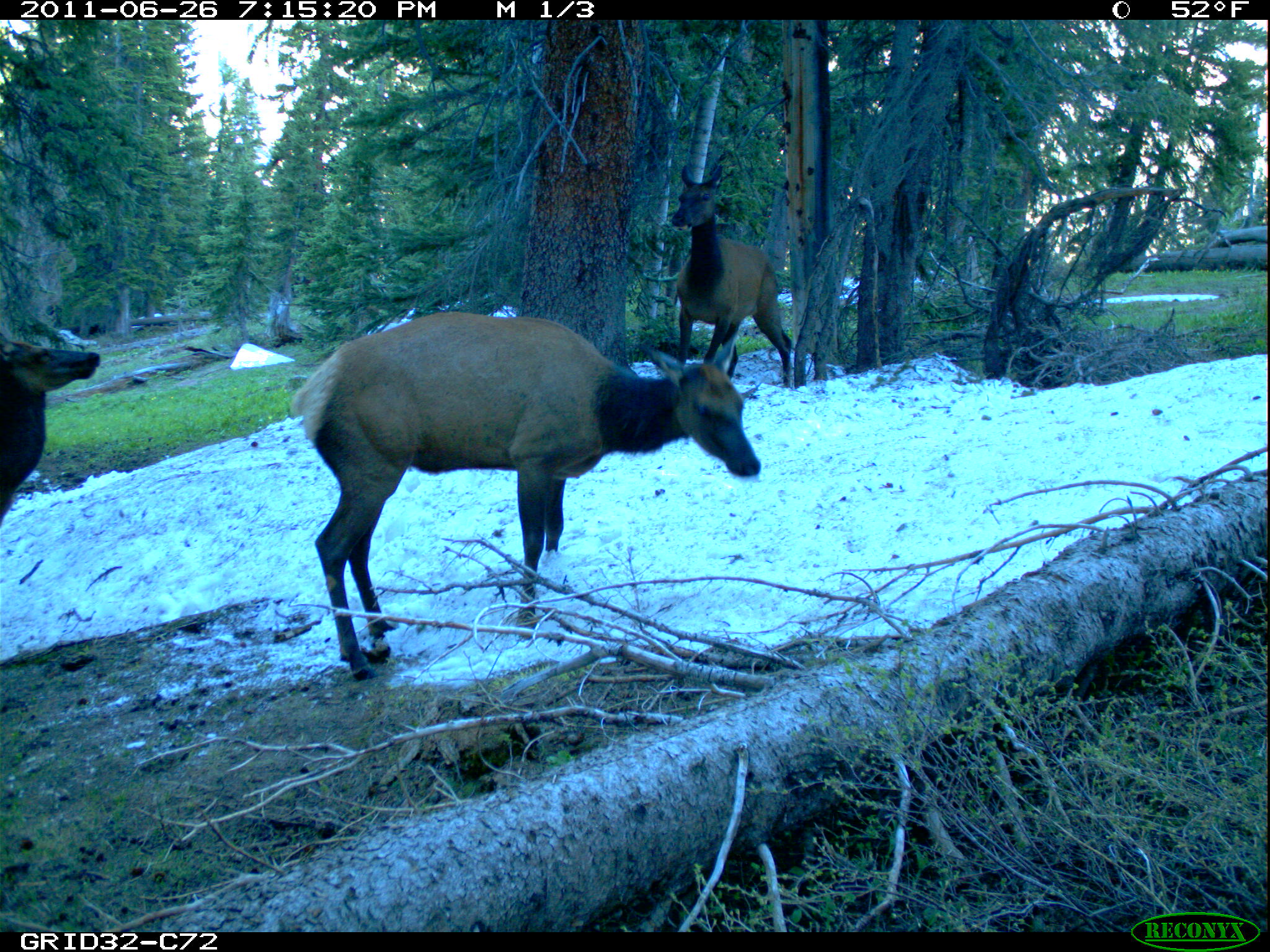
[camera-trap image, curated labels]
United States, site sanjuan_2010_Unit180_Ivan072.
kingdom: Animalia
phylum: Chordata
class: Mammalia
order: Artiodactyla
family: Cervidae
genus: Cervus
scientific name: Cervus elaphus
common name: red deer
Cervus elaphus (red deer).